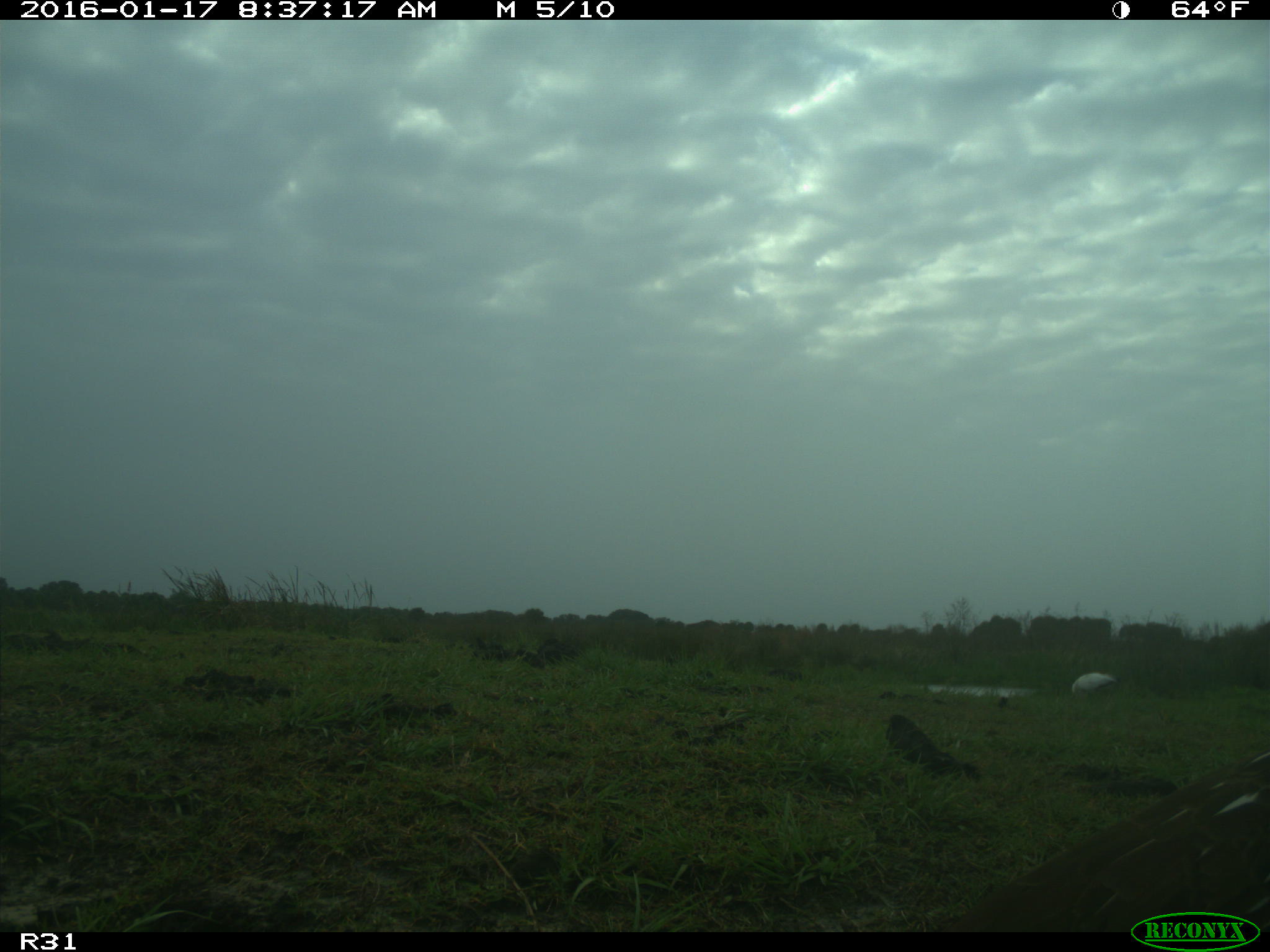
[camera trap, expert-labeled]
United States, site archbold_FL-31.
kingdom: Animalia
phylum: Chordata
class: Aves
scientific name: Aves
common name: birds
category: unidentified bird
Unidentified bird (birds) (Aves).